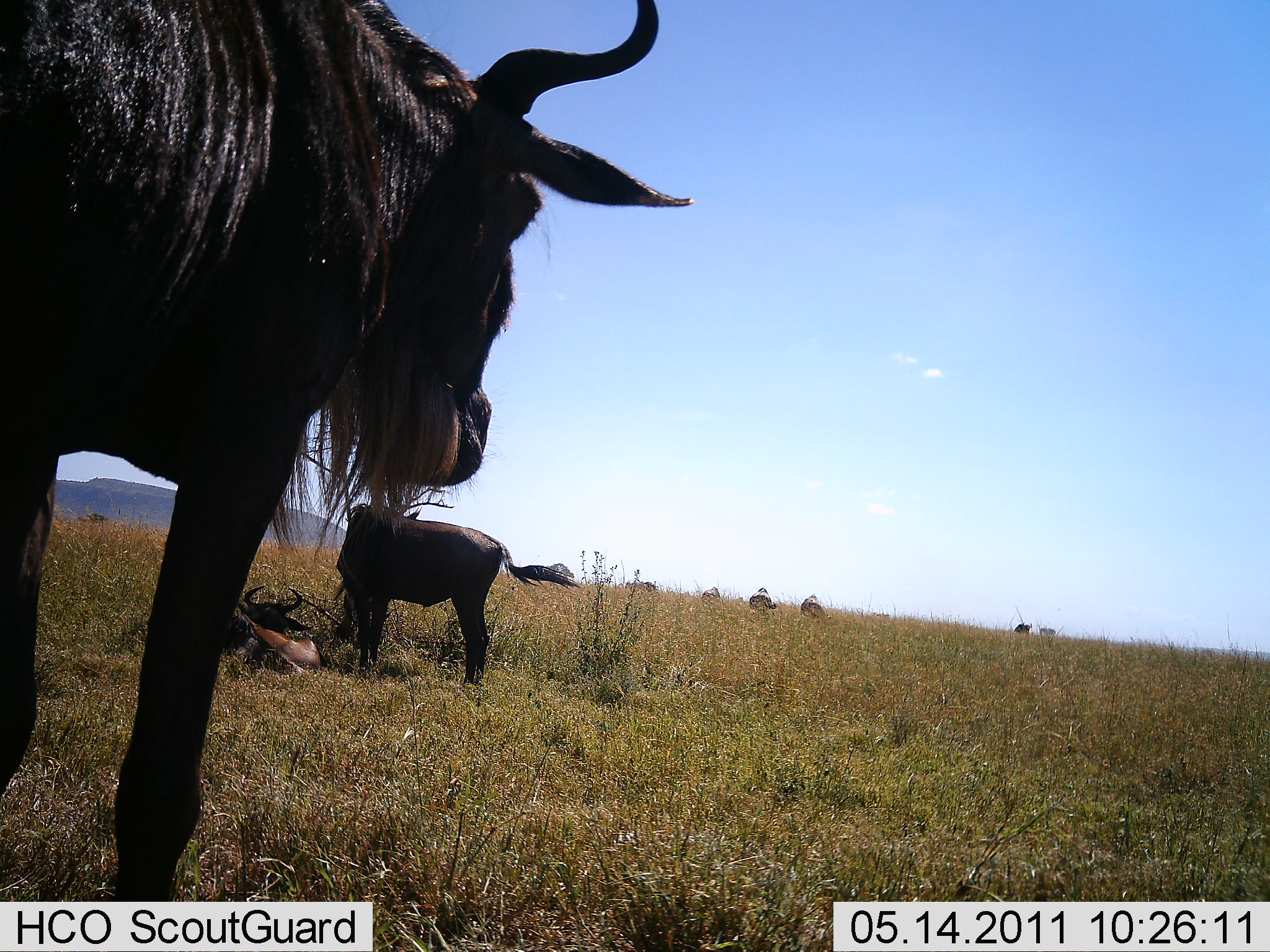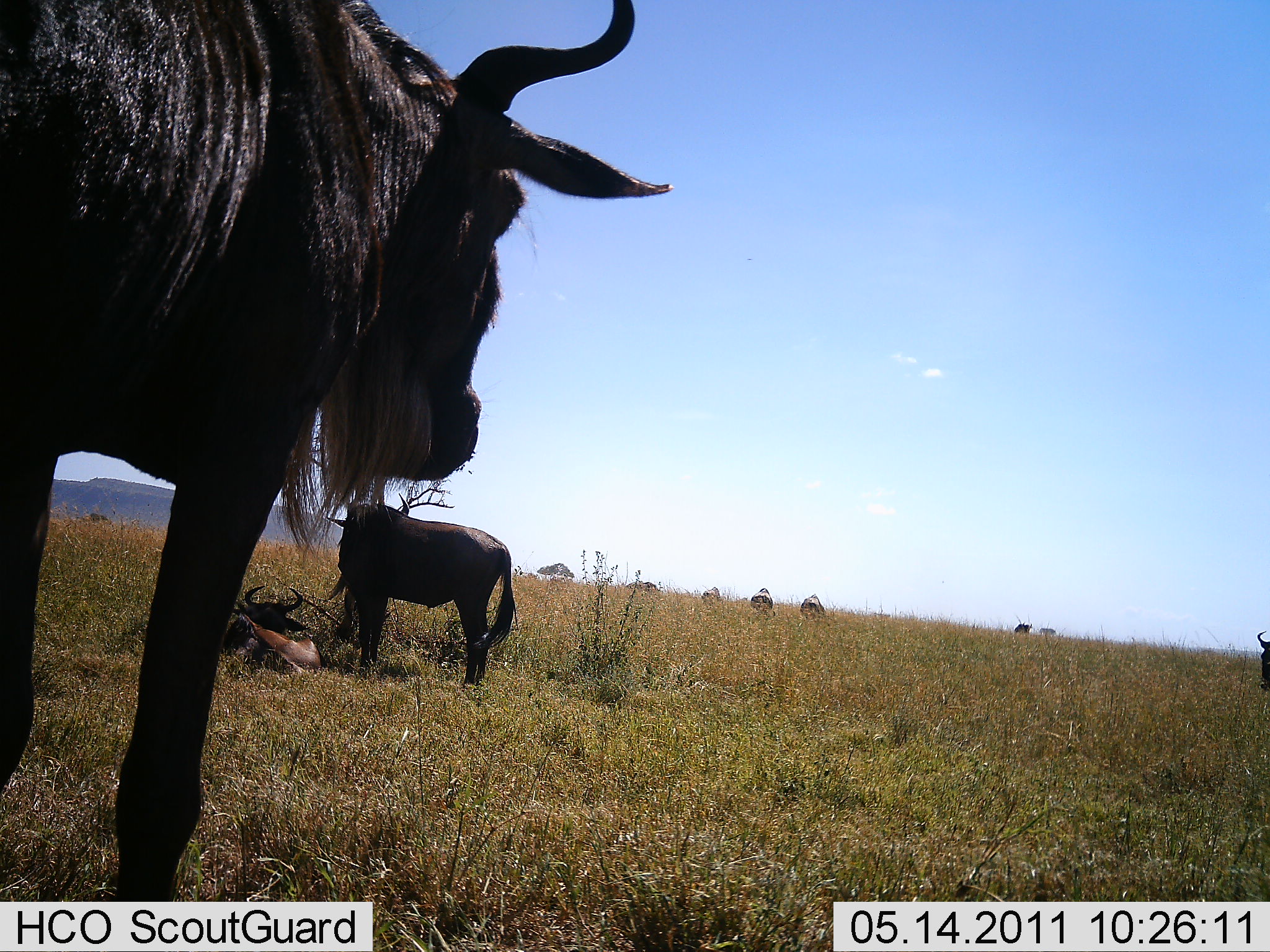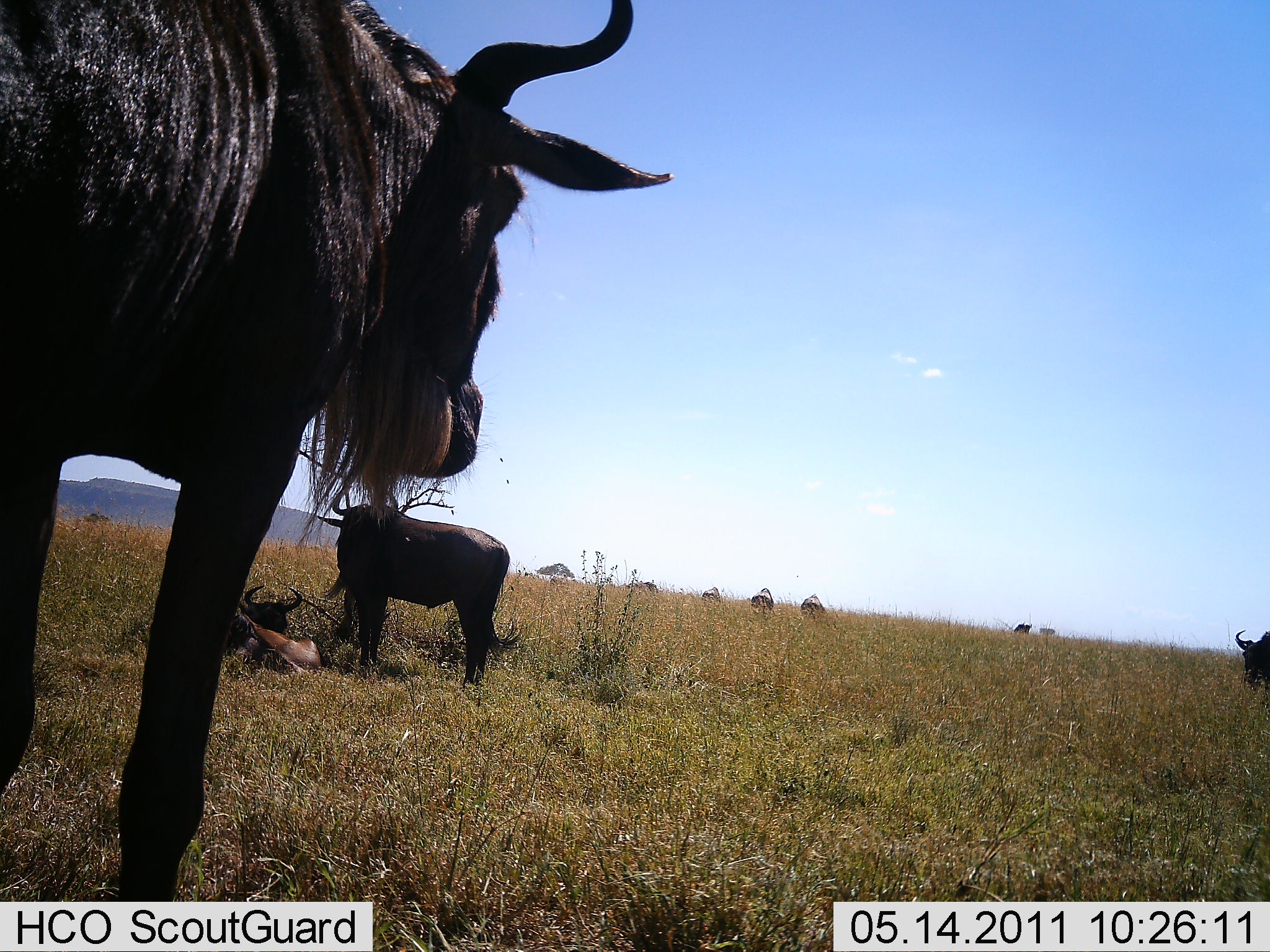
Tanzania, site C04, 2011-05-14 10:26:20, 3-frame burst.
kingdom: Animalia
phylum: Chordata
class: Mammalia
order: Artiodactyla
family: Bovidae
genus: Connochaetes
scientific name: Connochaetes taurinus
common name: blue wildebeest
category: wildebeest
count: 4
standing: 70%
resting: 100%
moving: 20%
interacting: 10%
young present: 0%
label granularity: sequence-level